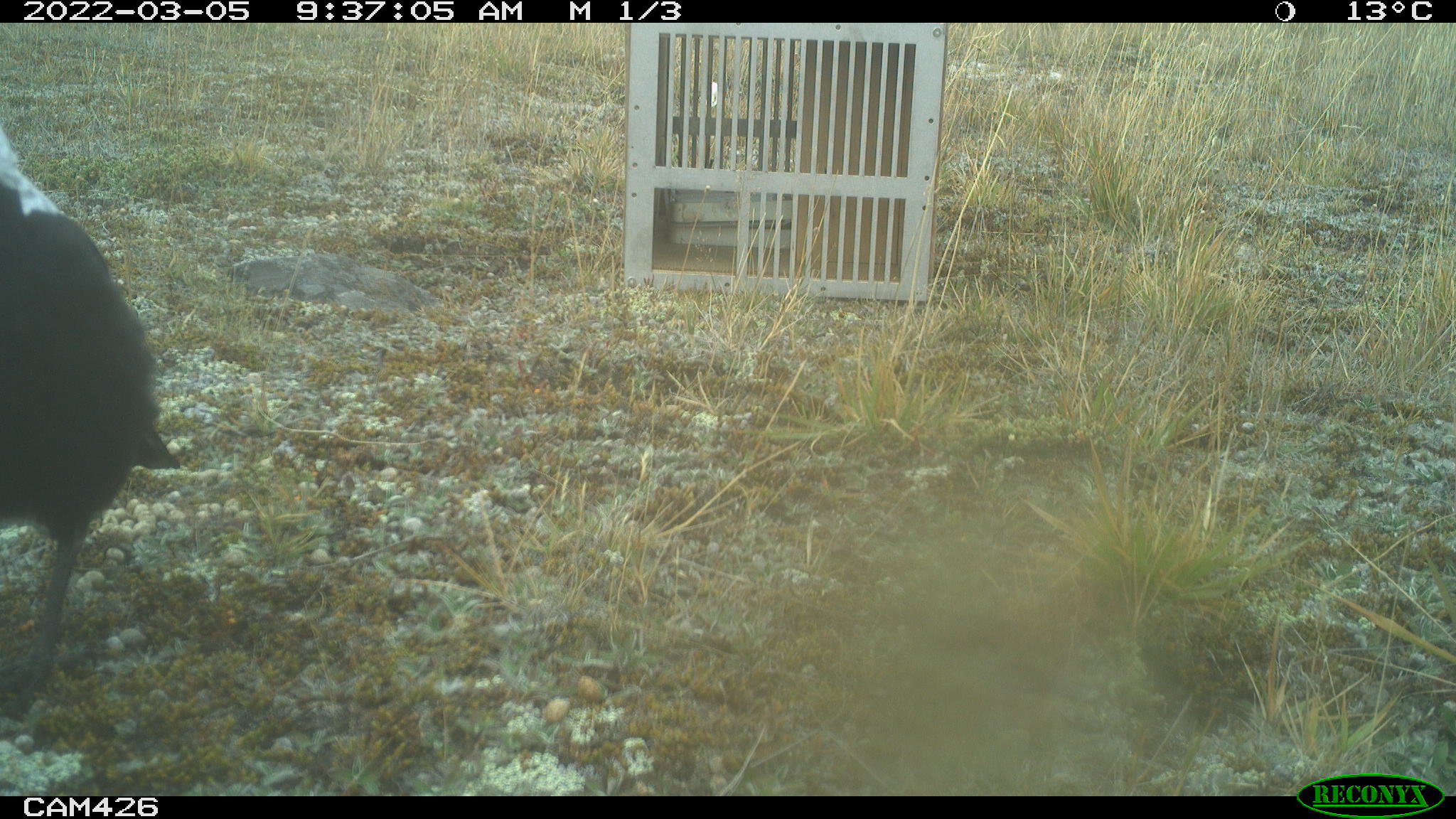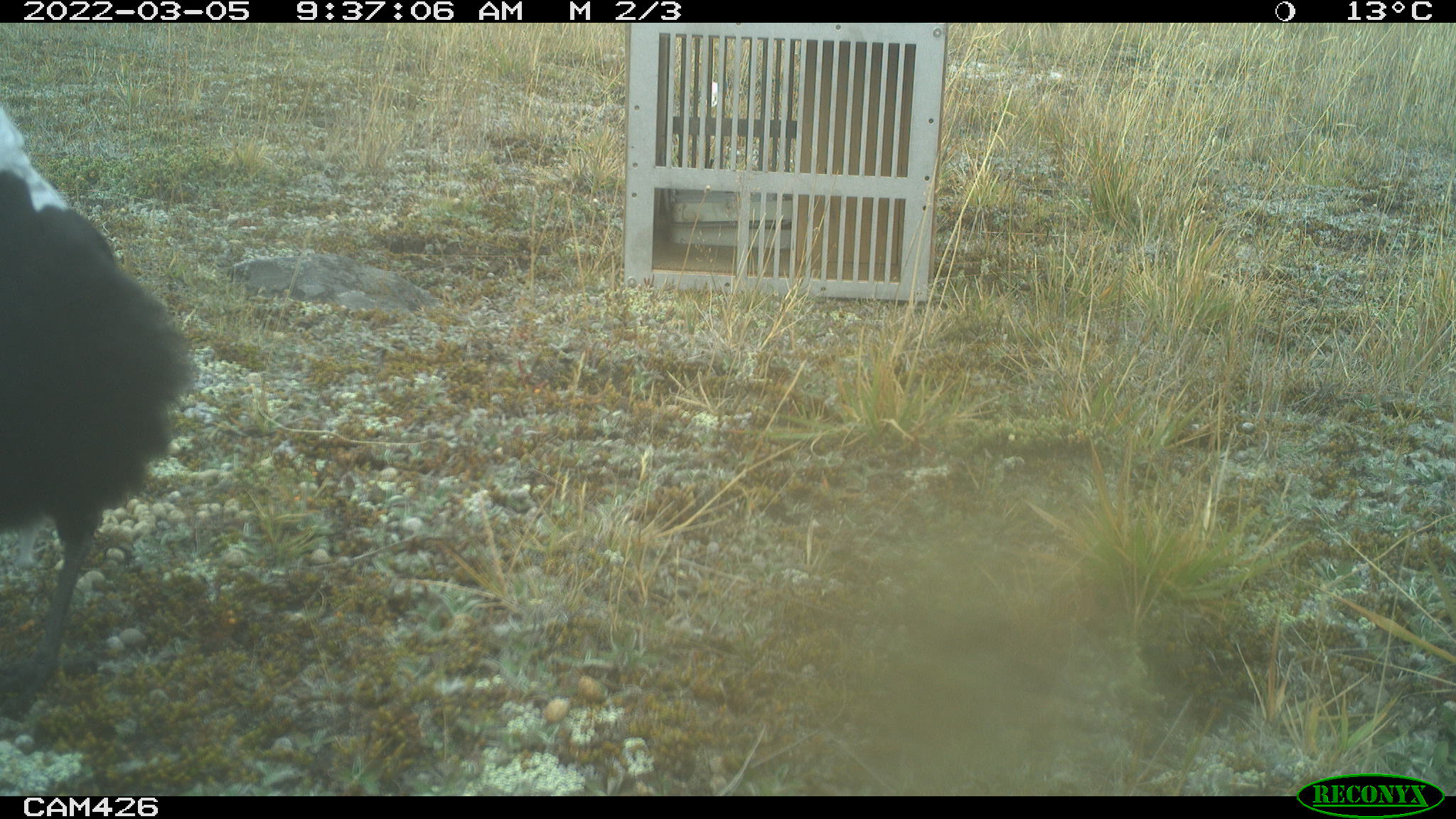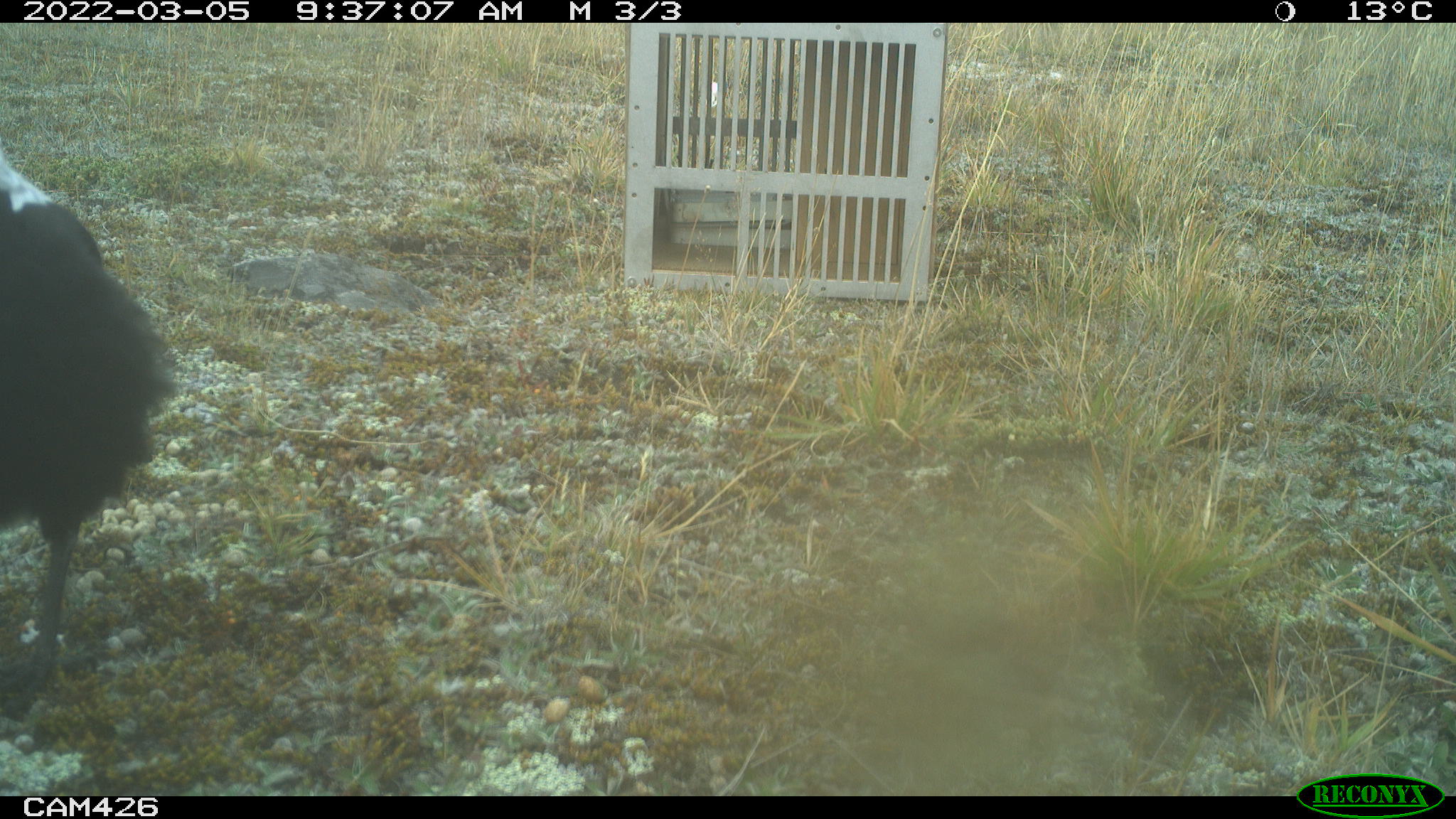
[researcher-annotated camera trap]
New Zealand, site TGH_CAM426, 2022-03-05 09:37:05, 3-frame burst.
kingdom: Animalia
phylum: Chordata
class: Aves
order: Passeriformes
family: Artamidae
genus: Gymnorhina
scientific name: Gymnorhina tibicen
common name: australian magpie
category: magpie